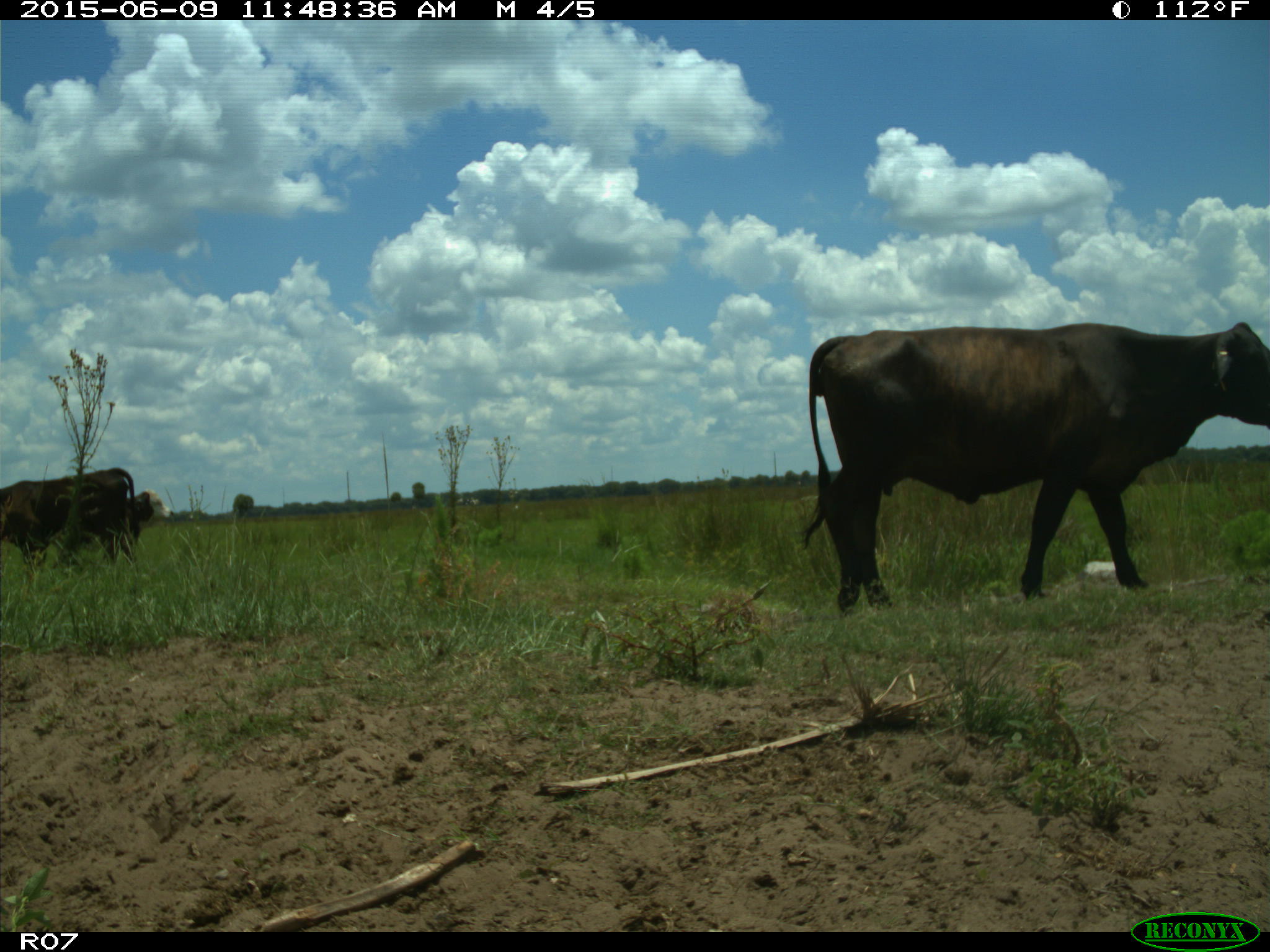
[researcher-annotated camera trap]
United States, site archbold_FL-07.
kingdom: Animalia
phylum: Chordata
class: Mammalia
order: Artiodactyla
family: Bovidae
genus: Bos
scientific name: Bos taurus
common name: domestic cow